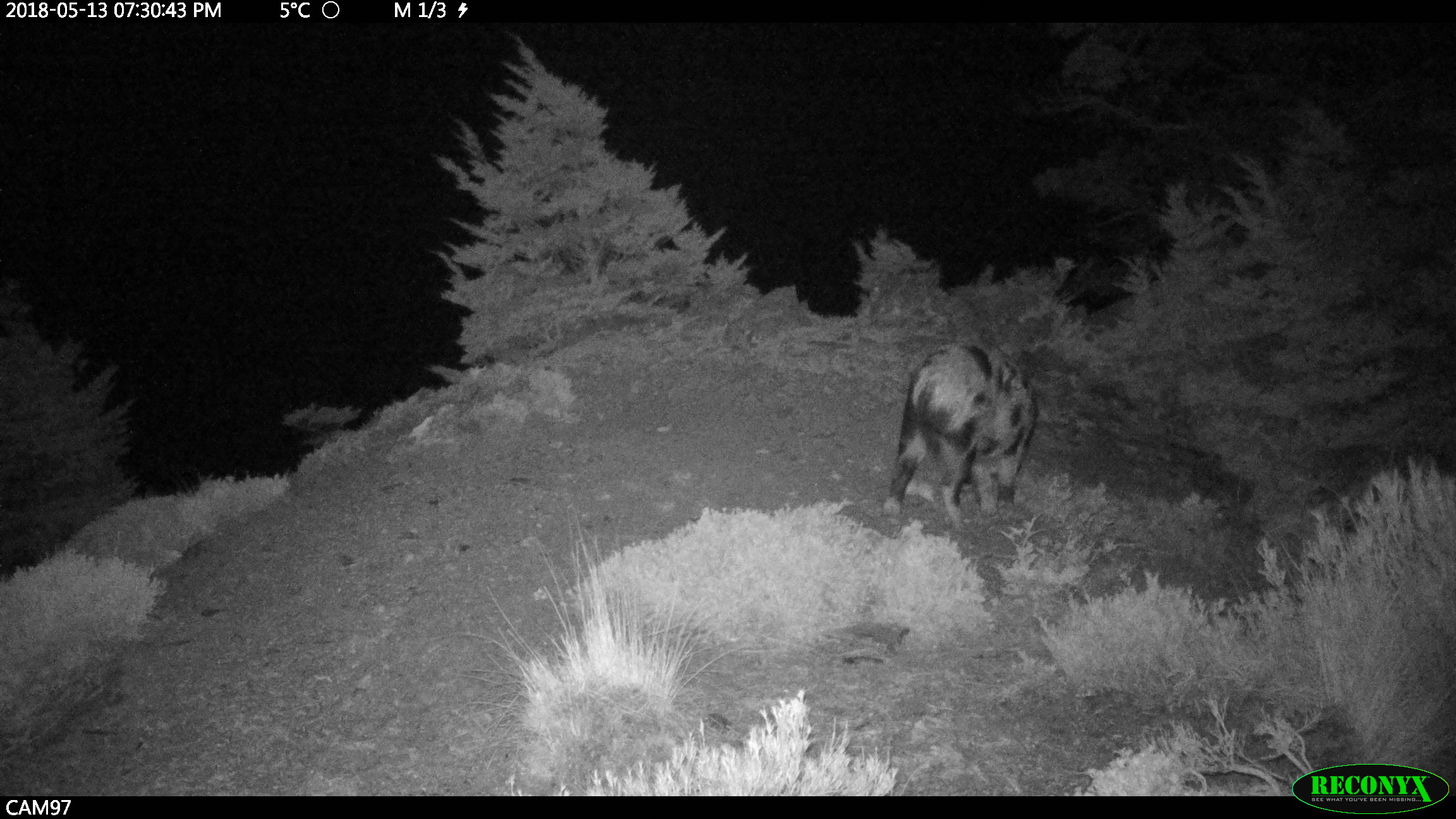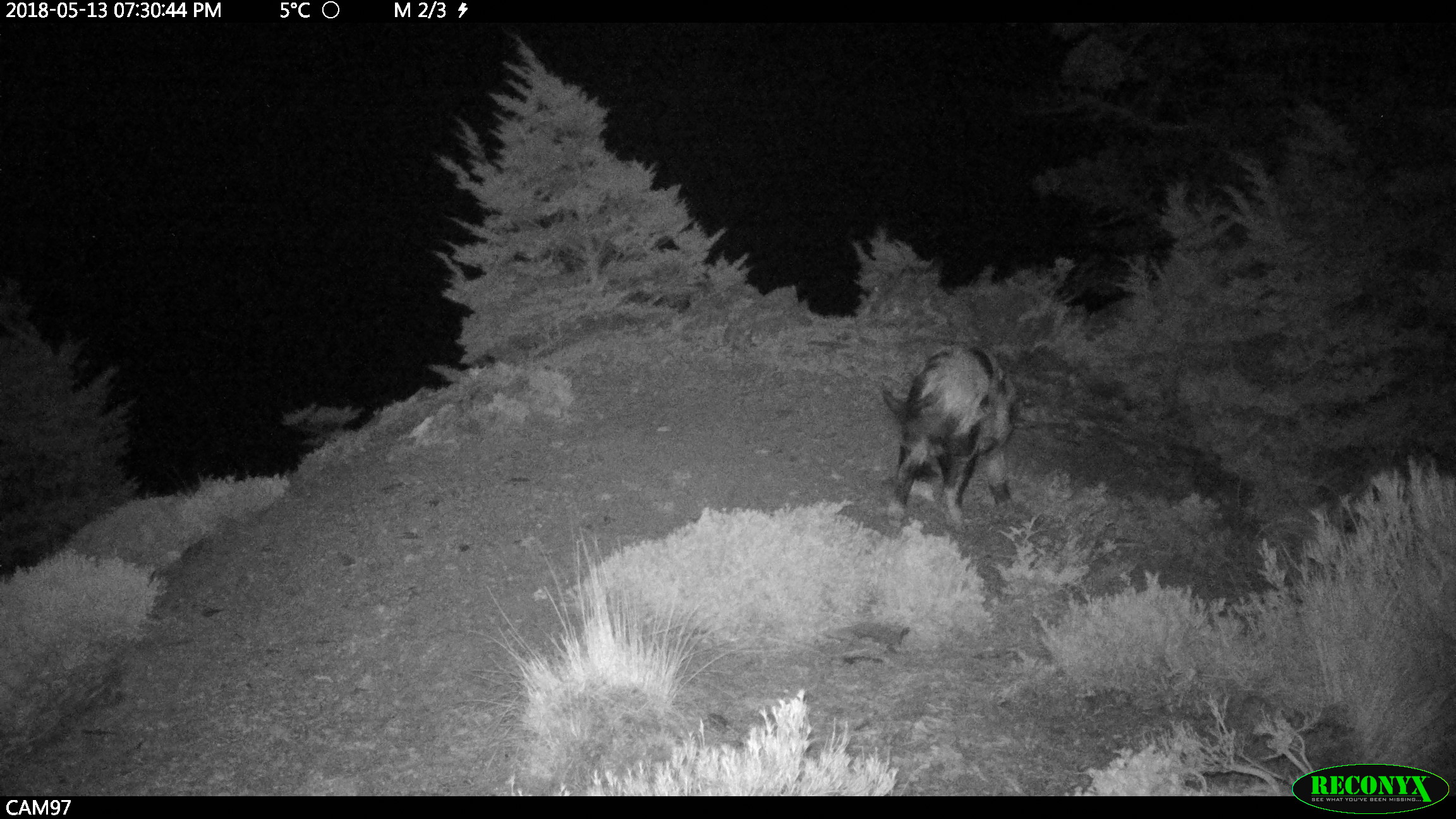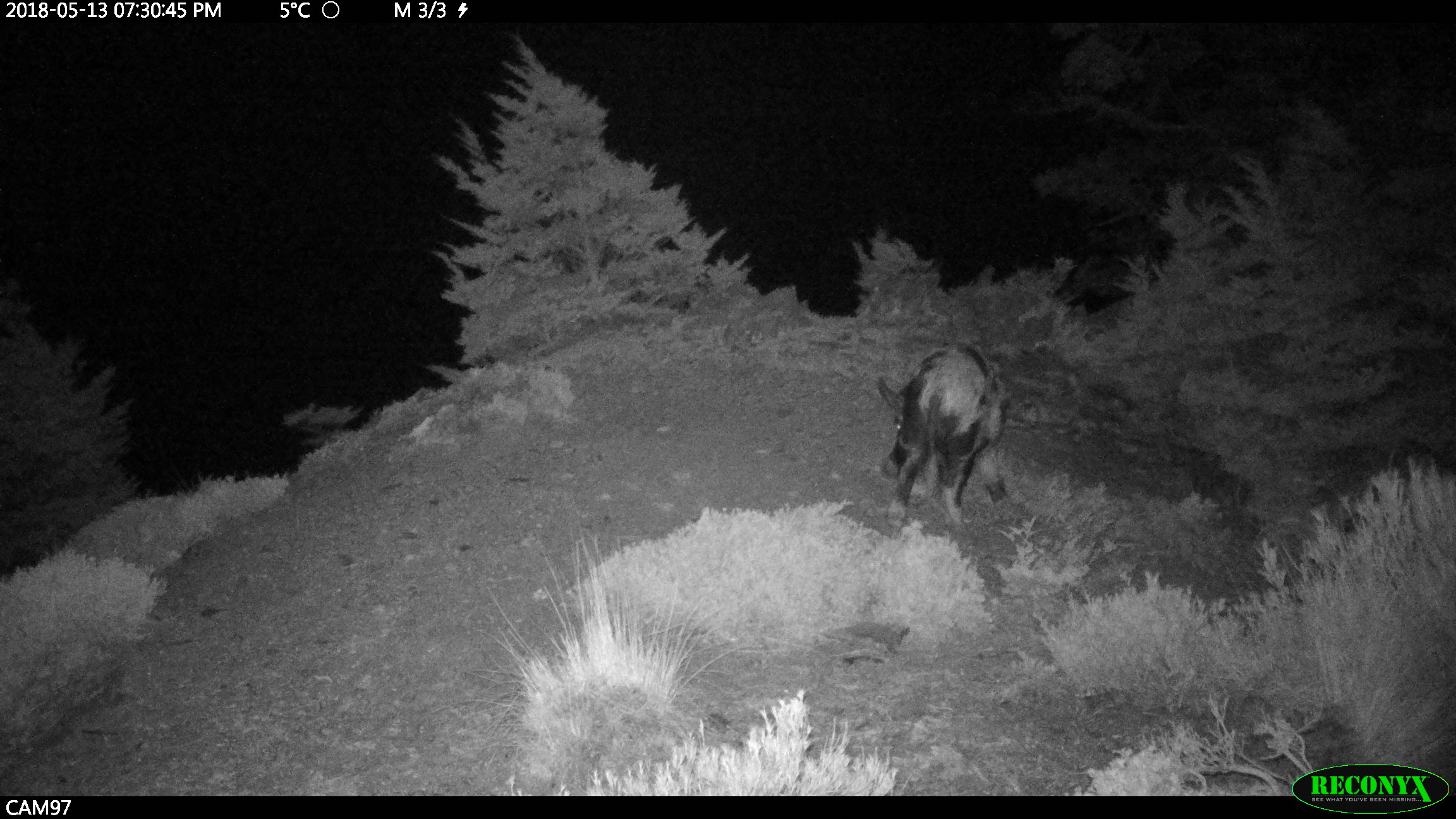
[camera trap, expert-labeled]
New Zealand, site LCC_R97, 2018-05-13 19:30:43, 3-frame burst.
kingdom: Animalia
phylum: Chordata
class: Mammalia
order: Artiodactyla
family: Suidae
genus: Sus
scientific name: Sus scrofa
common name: pig